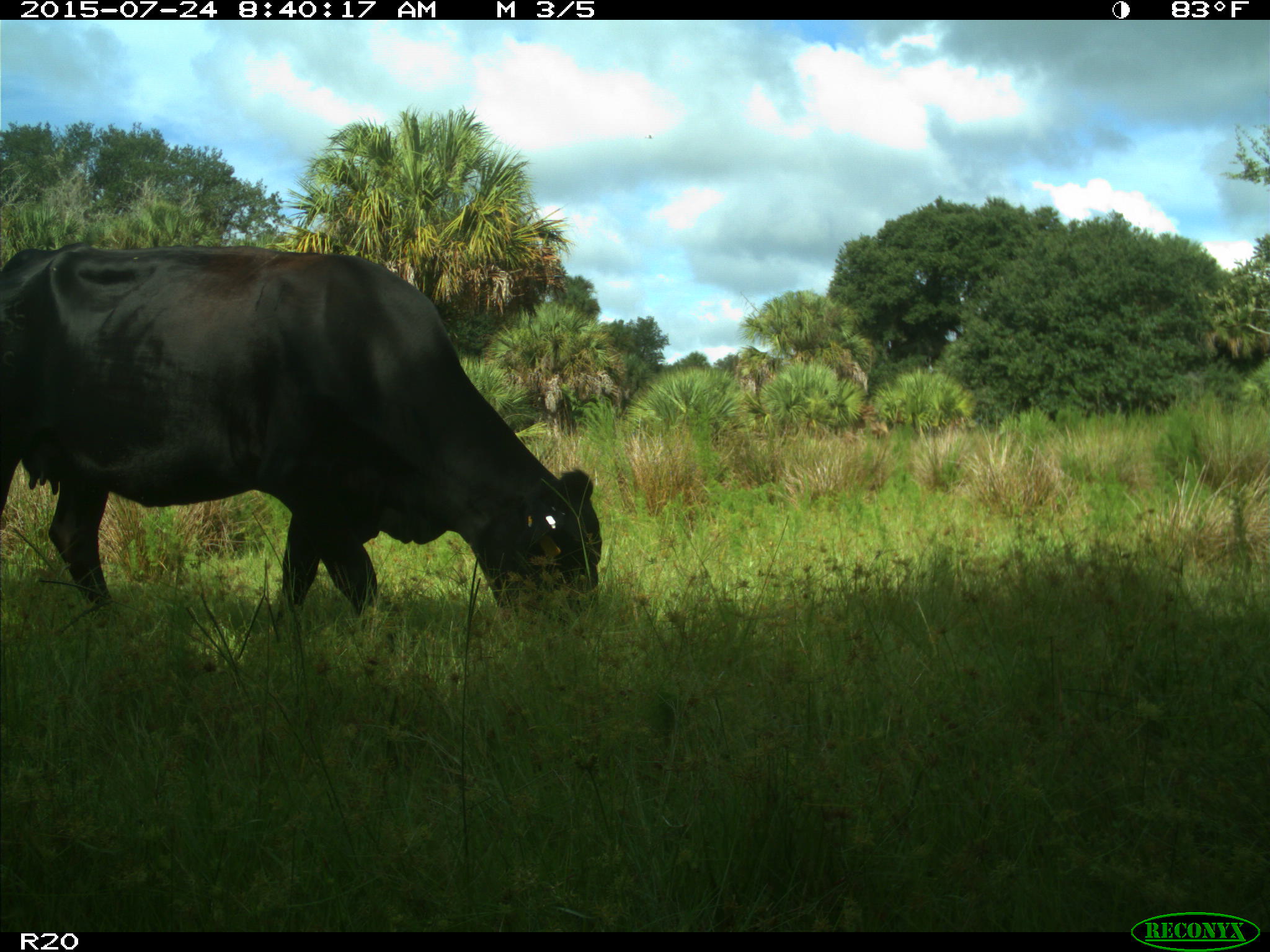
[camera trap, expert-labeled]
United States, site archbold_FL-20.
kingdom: Animalia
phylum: Chordata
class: Mammalia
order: Artiodactyla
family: Bovidae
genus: Bos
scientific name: Bos taurus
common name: domestic cow